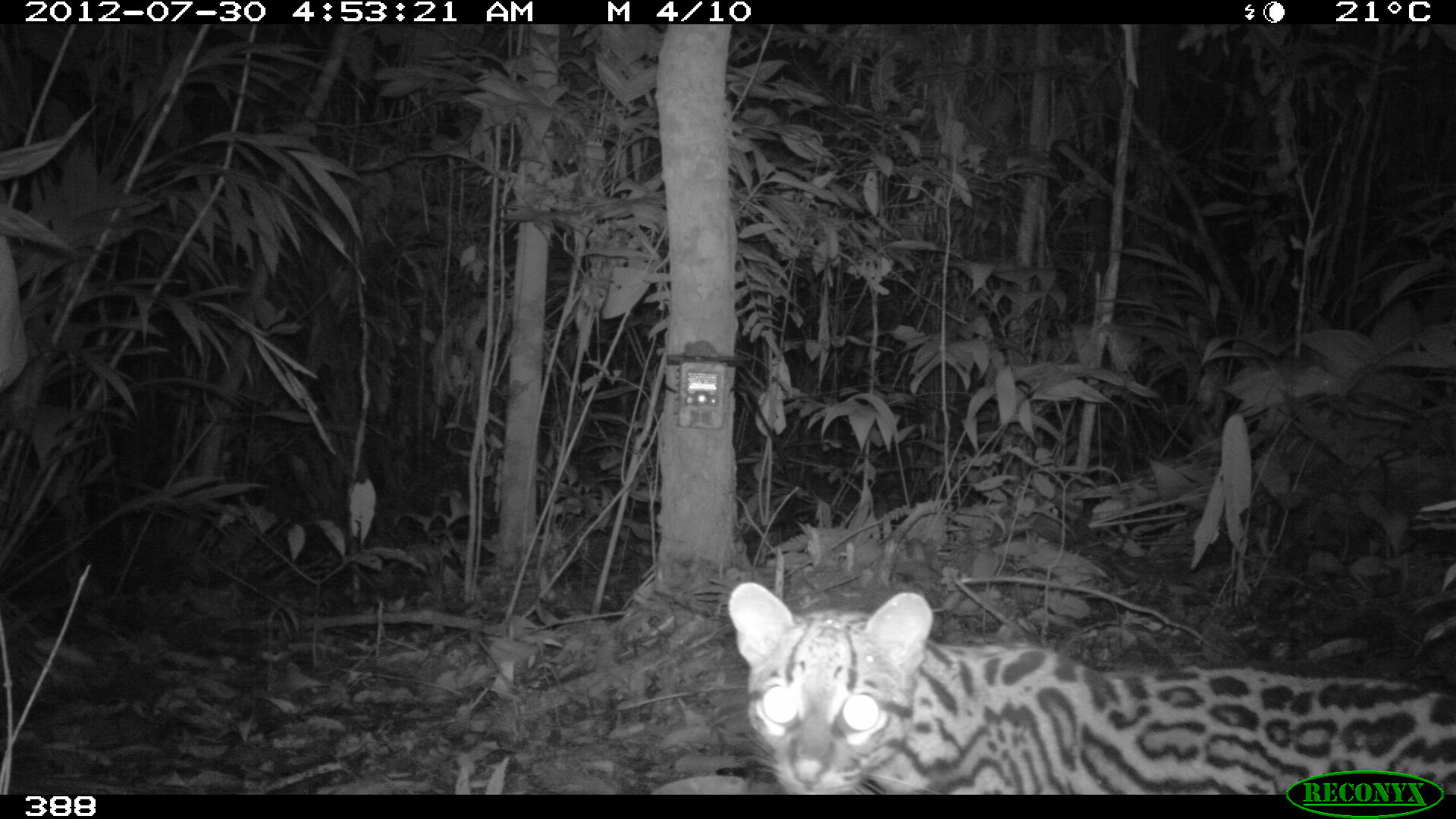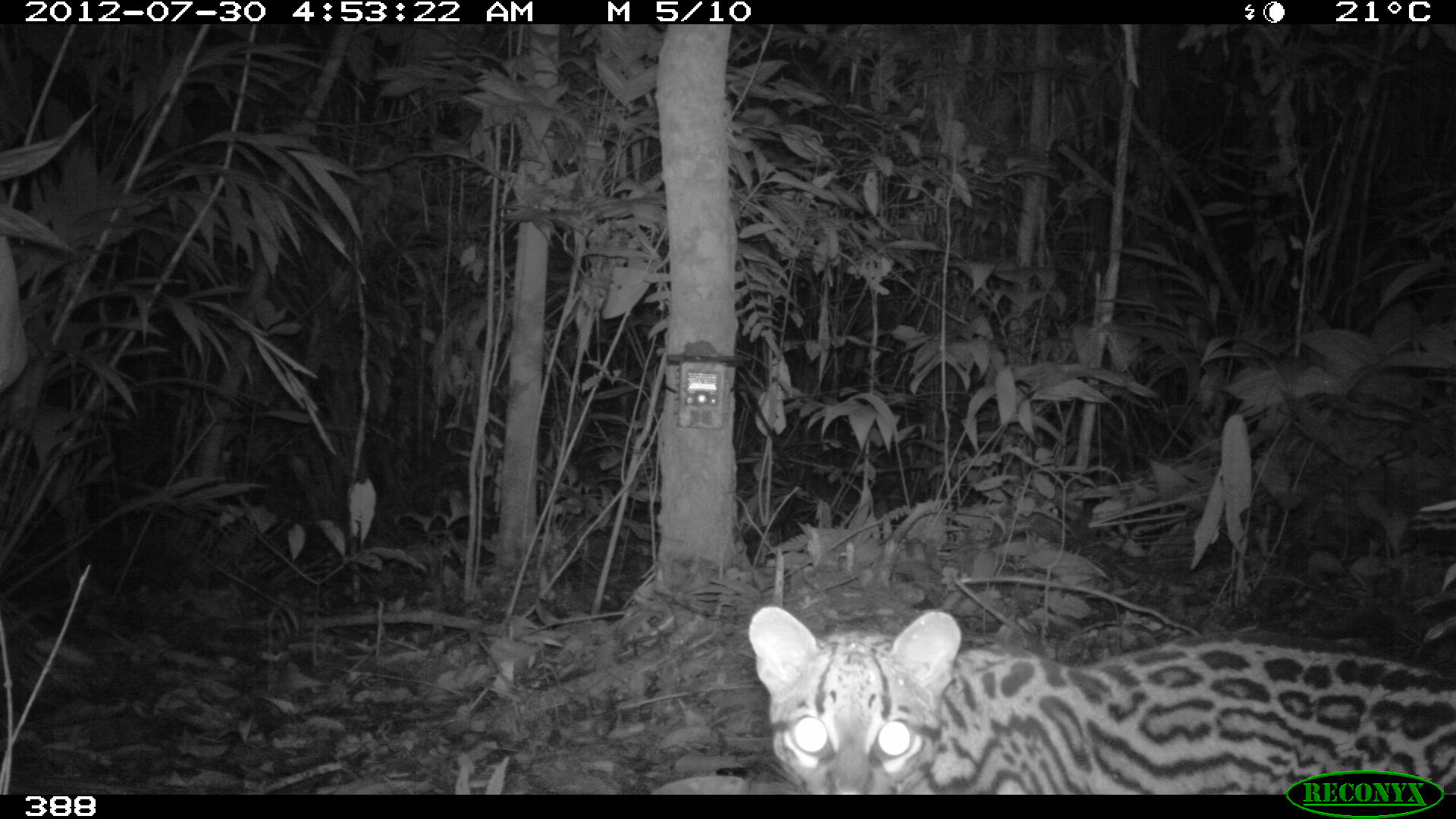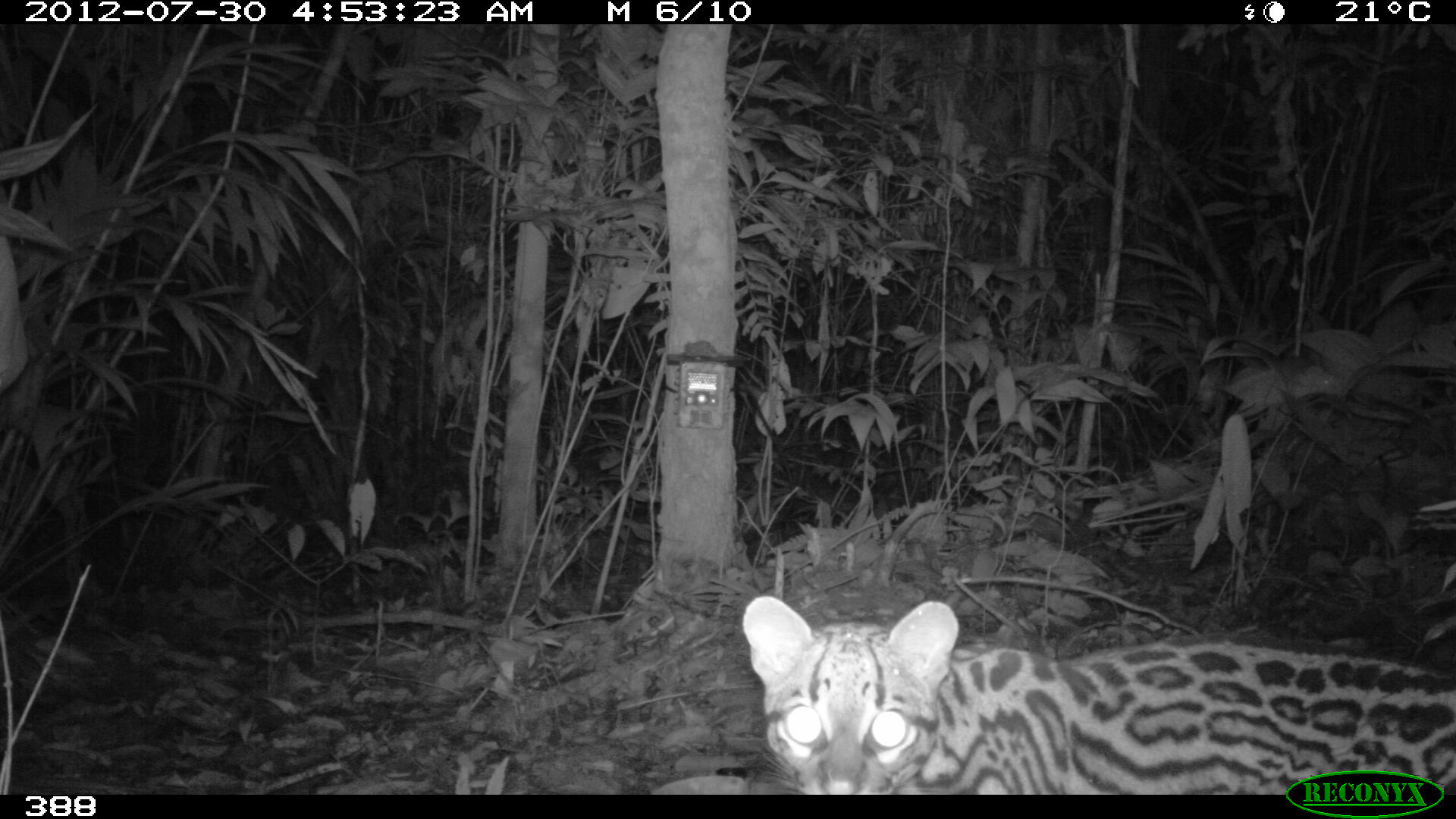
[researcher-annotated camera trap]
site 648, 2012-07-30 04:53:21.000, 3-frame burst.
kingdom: Animalia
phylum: Chordata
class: Mammalia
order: Carnivora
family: Felidae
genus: Leopardus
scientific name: Leopardus pardalis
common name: ocelot